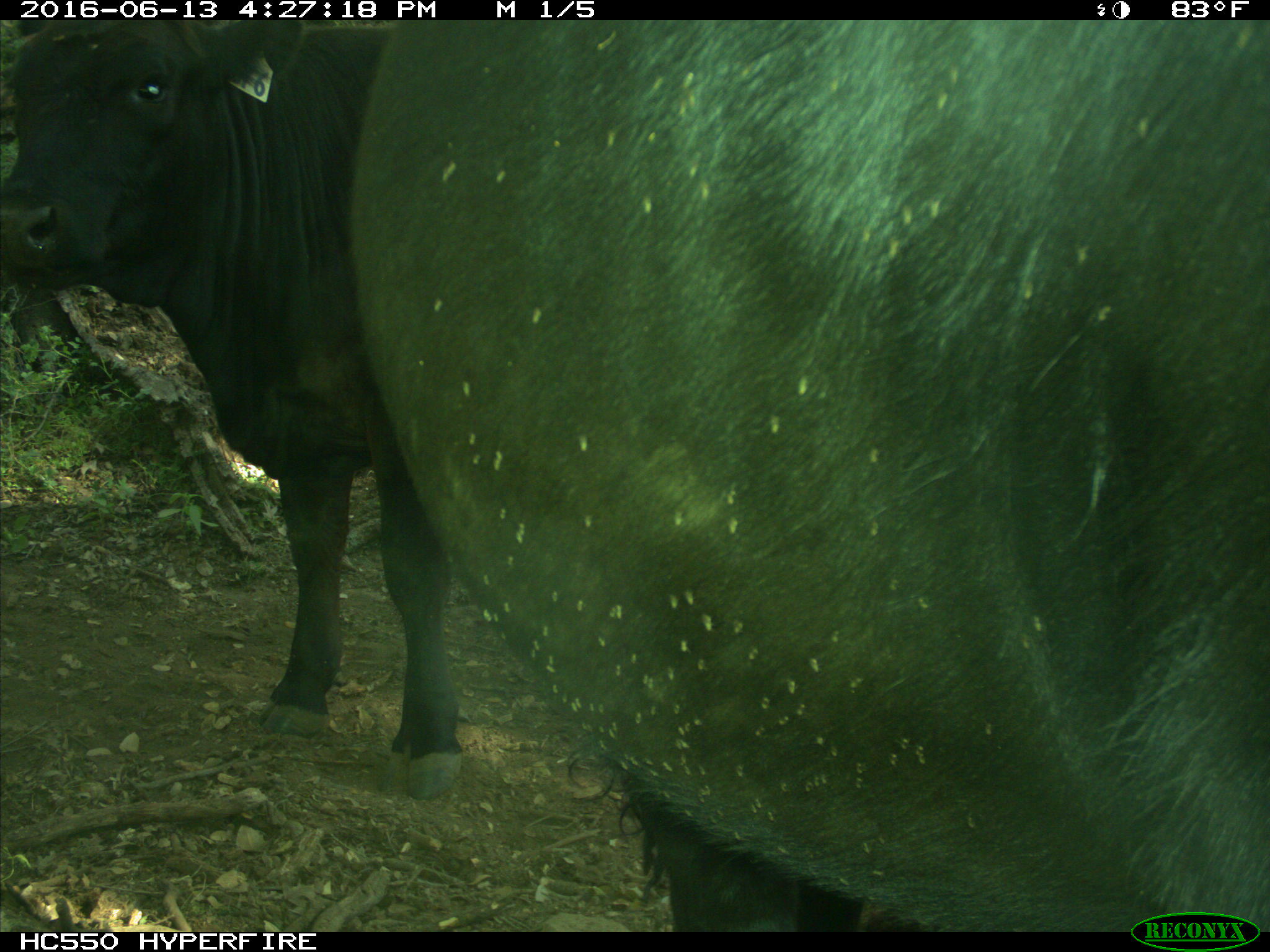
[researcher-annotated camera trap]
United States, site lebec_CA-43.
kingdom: Animalia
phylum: Chordata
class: Mammalia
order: Artiodactyla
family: Bovidae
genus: Bos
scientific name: Bos taurus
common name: domestic cow